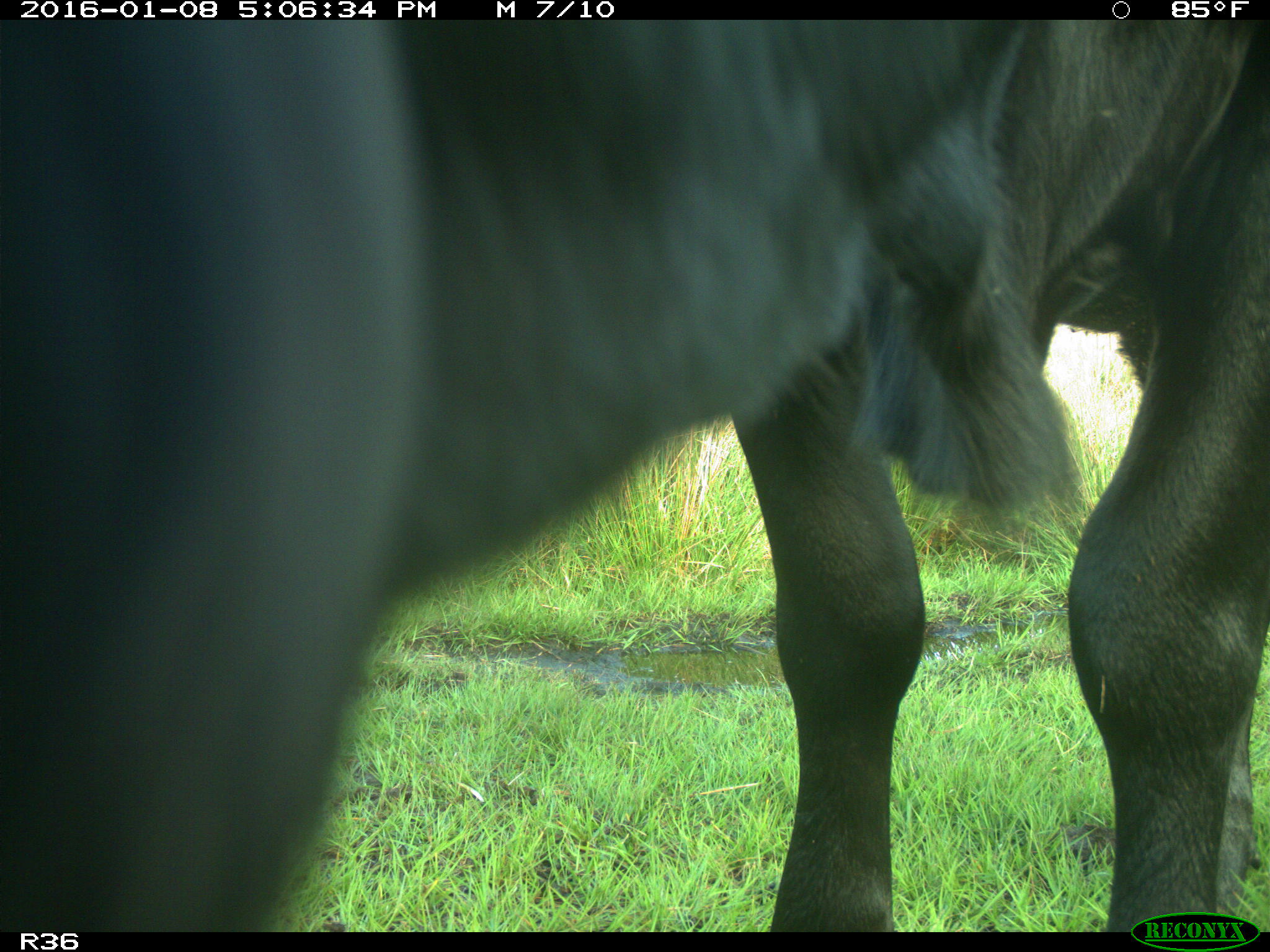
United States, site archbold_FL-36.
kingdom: Animalia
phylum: Chordata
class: Mammalia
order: Artiodactyla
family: Bovidae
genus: Bos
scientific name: Bos taurus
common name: domestic cow